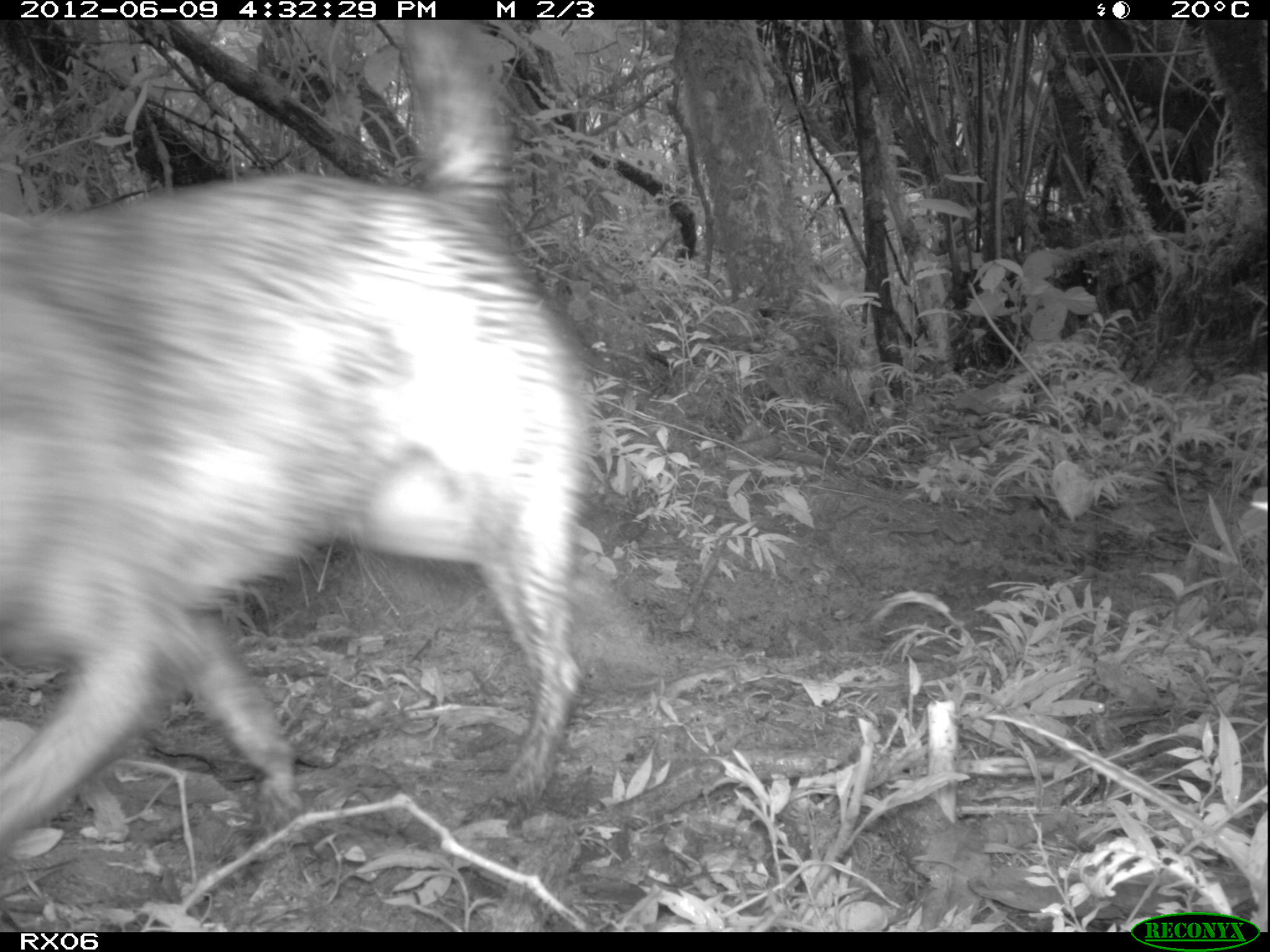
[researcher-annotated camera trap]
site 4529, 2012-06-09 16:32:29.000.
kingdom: Animalia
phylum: Chordata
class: Mammalia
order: Carnivora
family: Canidae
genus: Canis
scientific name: Canis familiaris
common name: domestic dog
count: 1